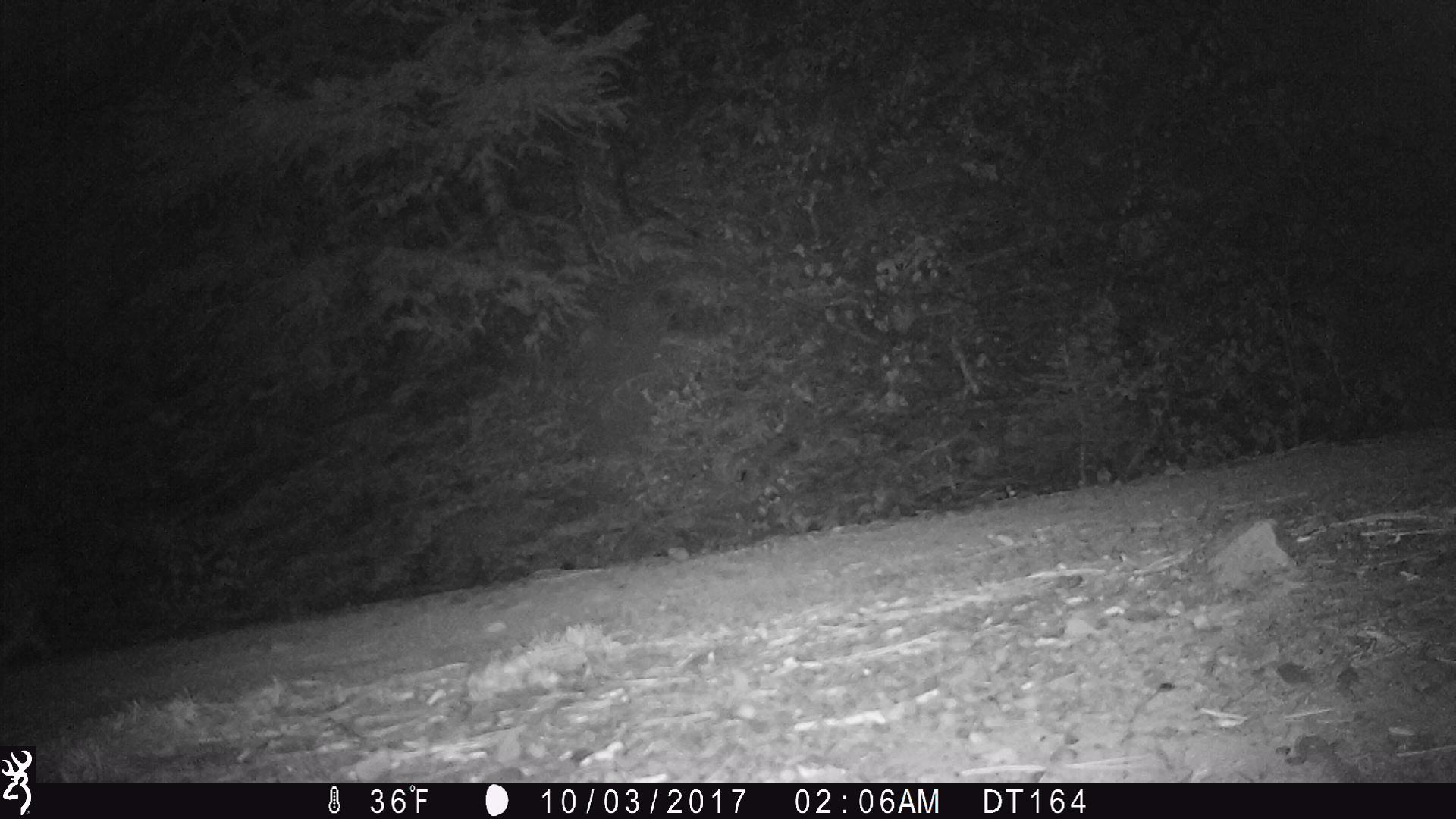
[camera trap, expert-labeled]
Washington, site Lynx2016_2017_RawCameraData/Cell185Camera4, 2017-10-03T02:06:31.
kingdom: Animalia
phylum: Chordata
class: Mammalia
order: Lagomorpha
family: Leporidae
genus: Lepus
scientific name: Lepus americanus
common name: snowshoe hare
Lepus americanus (snowshoe hare). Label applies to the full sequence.